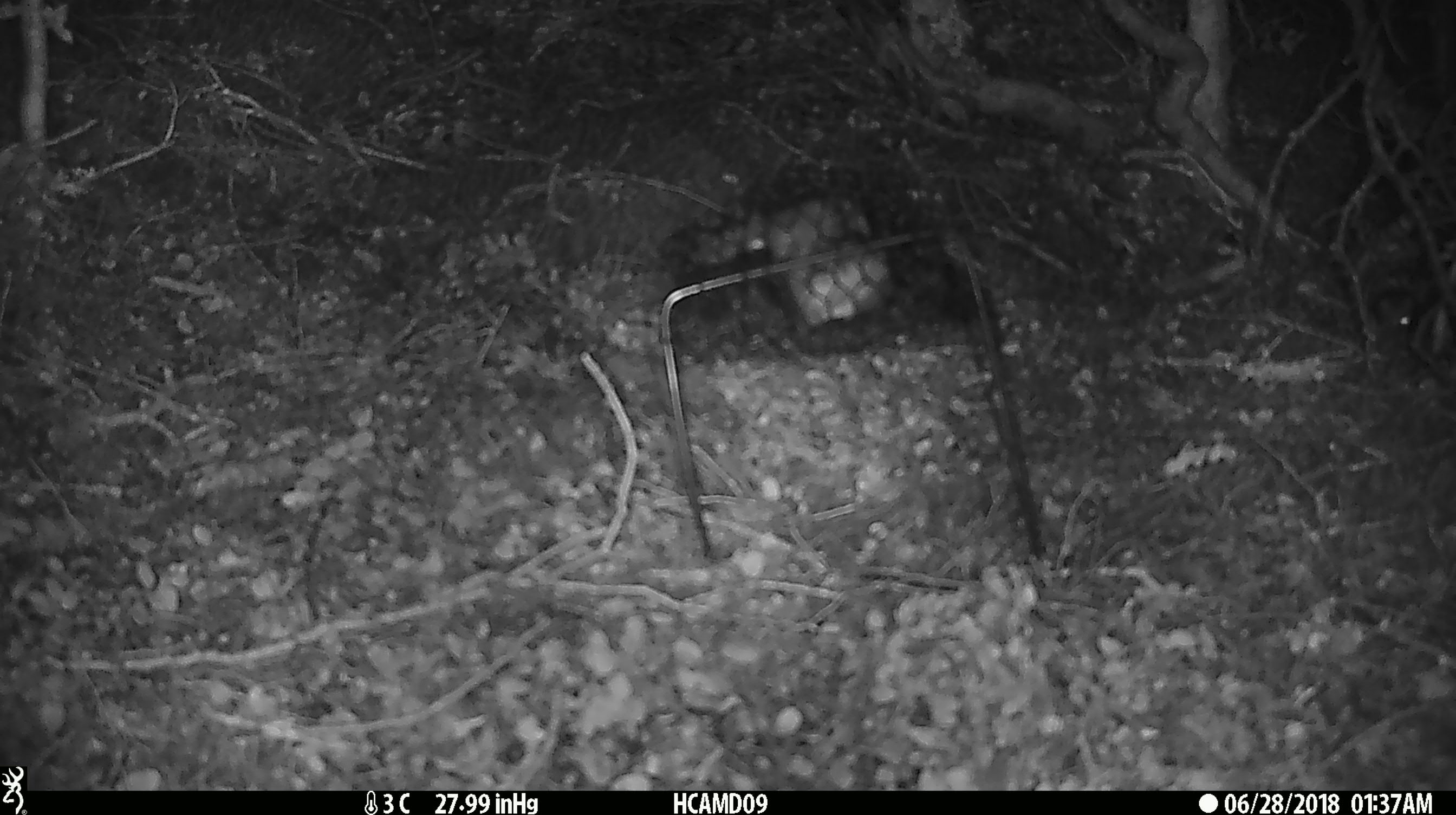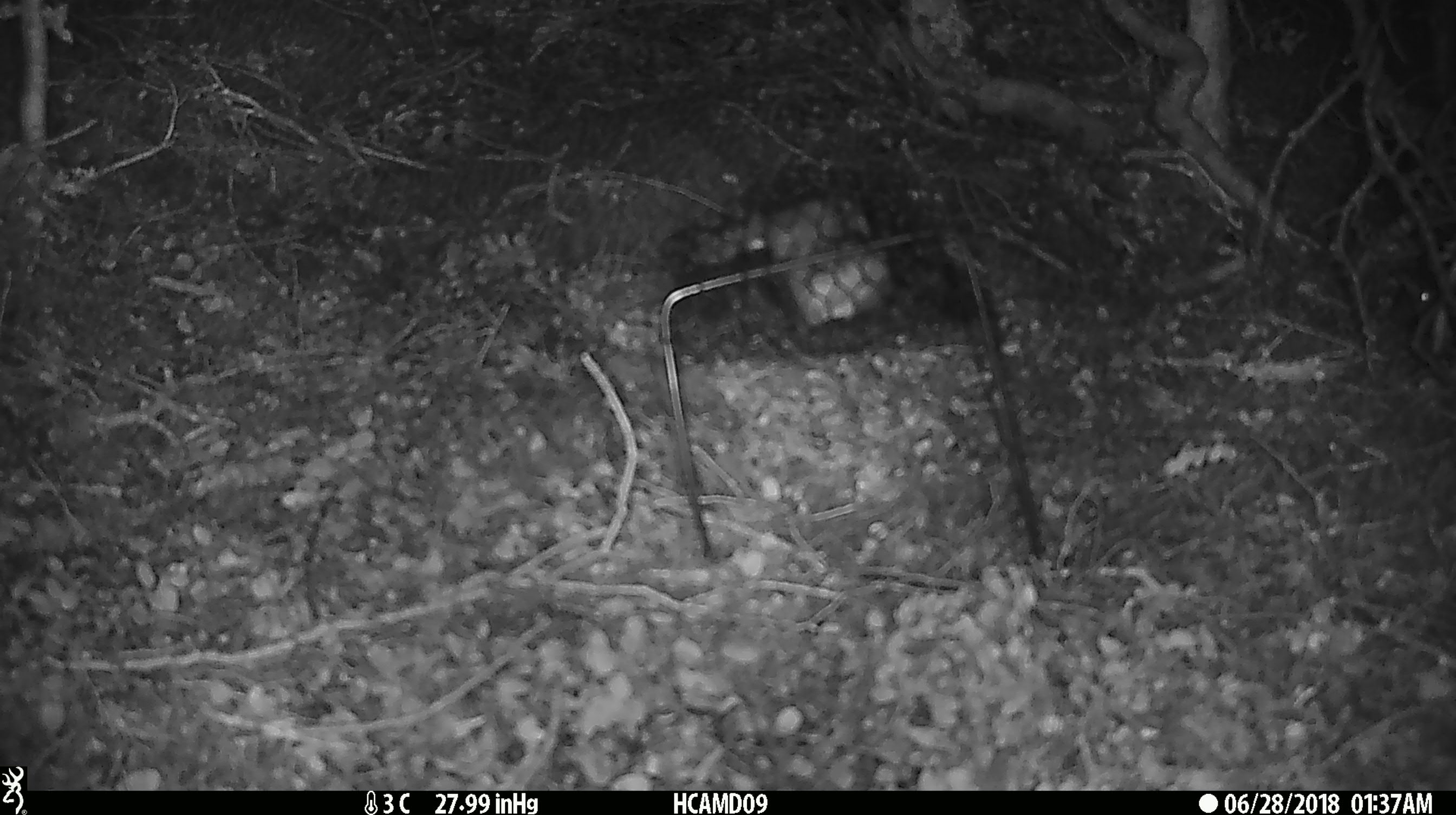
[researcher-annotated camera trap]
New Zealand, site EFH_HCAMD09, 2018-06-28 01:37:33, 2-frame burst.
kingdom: Animalia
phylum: Chordata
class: Mammalia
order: Rodentia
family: Muridae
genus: Mus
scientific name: Mus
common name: mouse